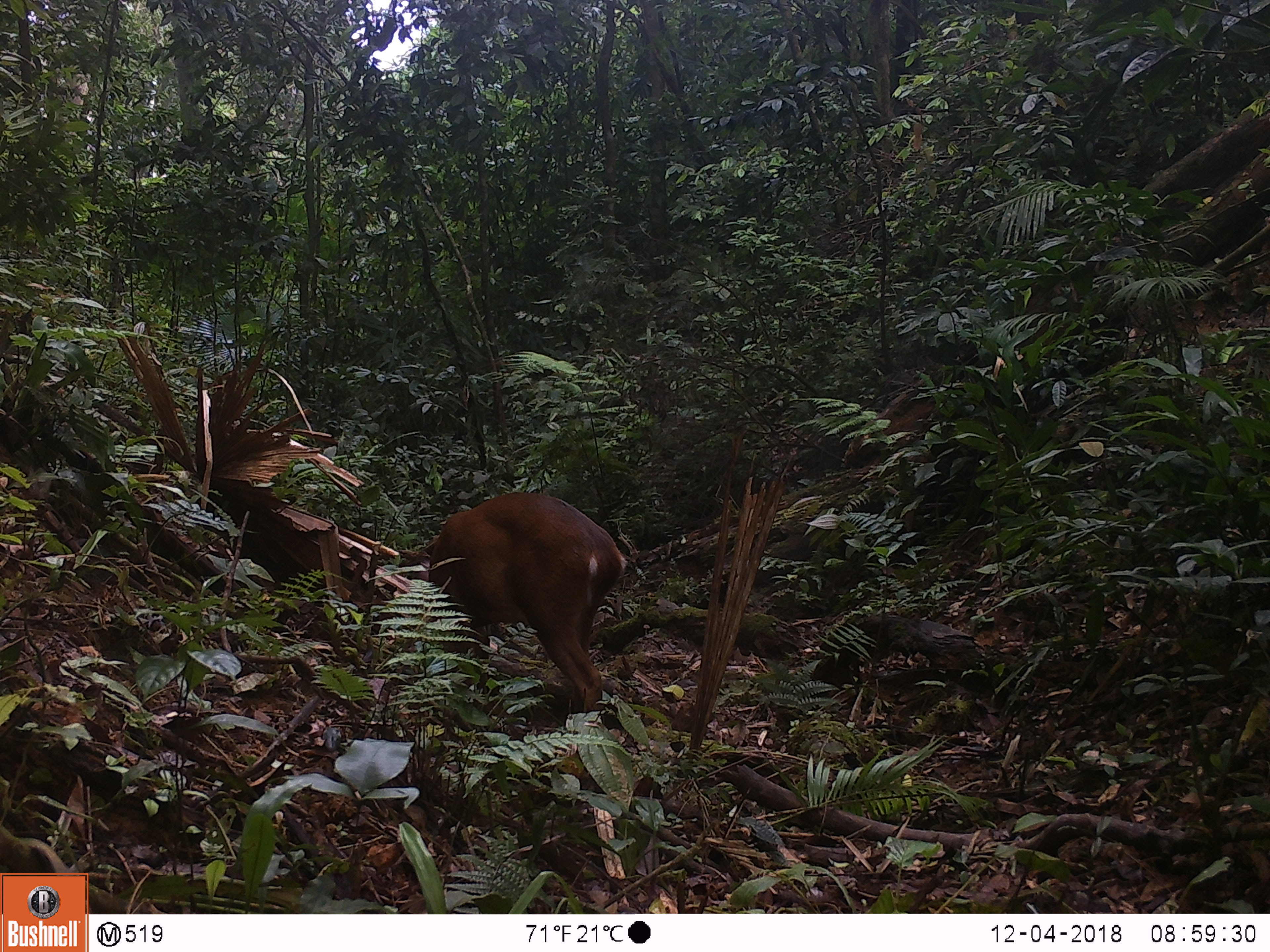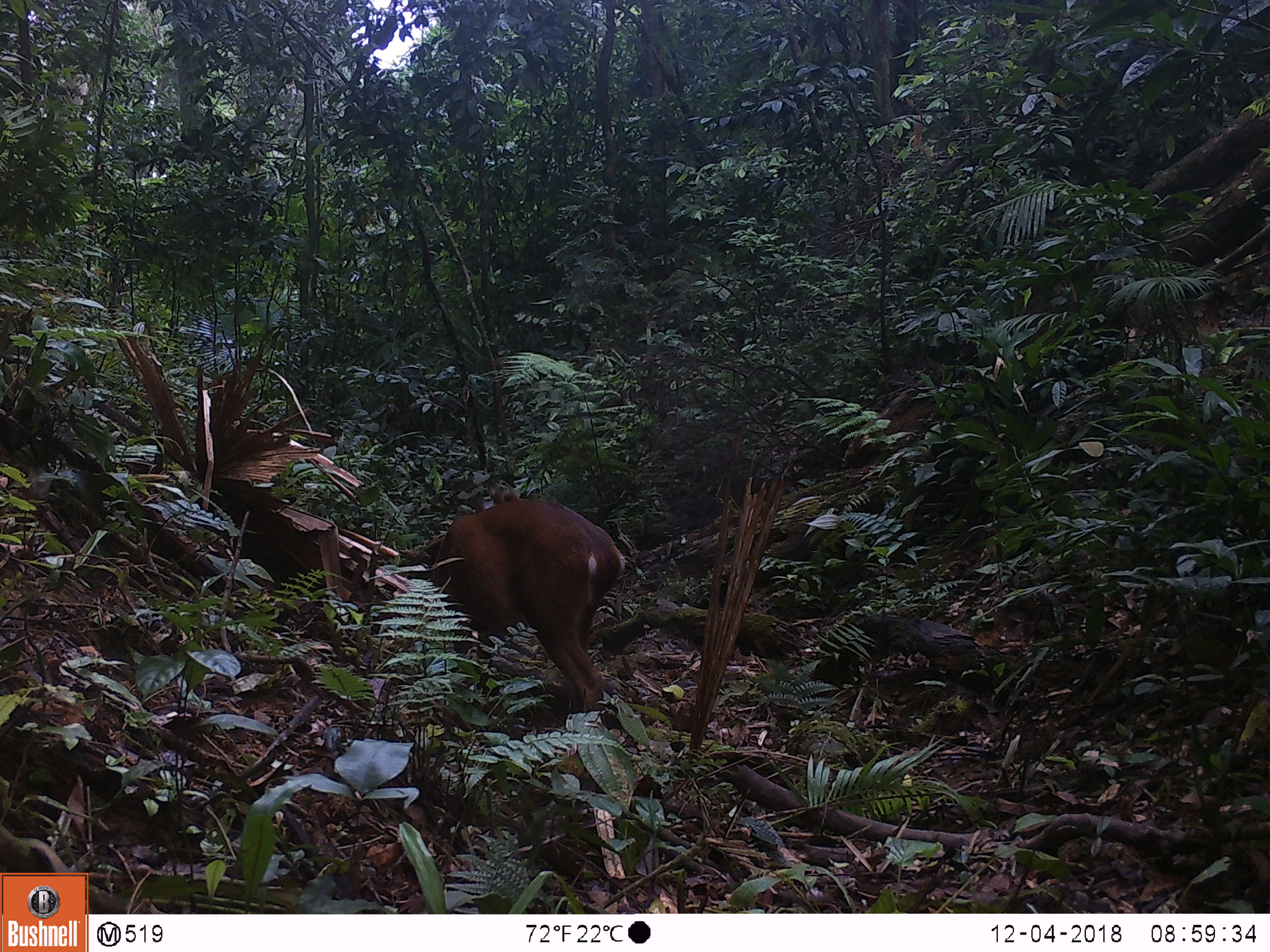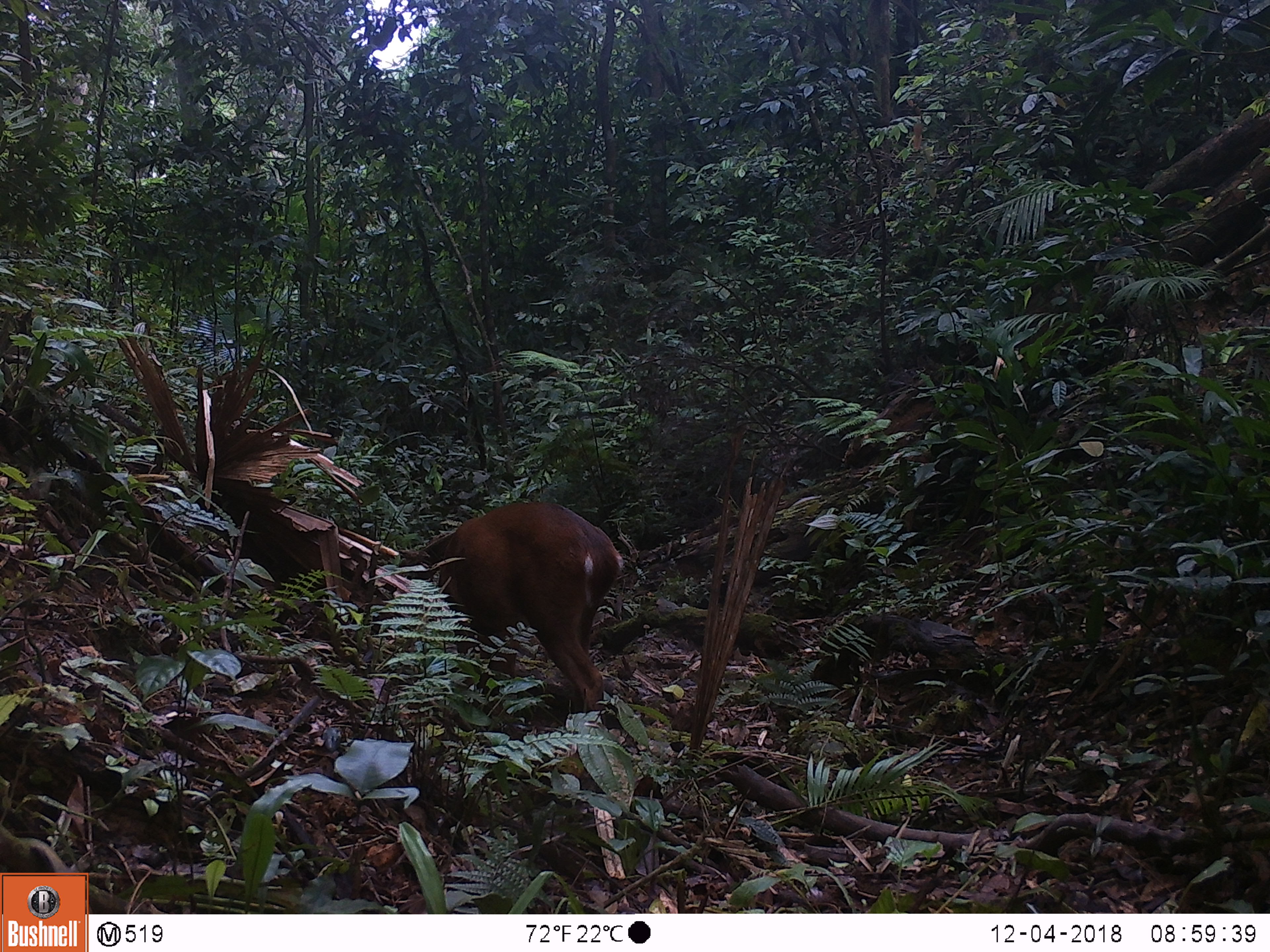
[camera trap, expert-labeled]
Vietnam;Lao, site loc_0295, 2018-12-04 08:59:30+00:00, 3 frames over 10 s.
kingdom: Animalia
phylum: Chordata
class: Mammalia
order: Artiodactyla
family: Cervidae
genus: Muntiacus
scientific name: Muntiacus vuquangensis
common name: large-antlered muntjac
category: large antlered muntjac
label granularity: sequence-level